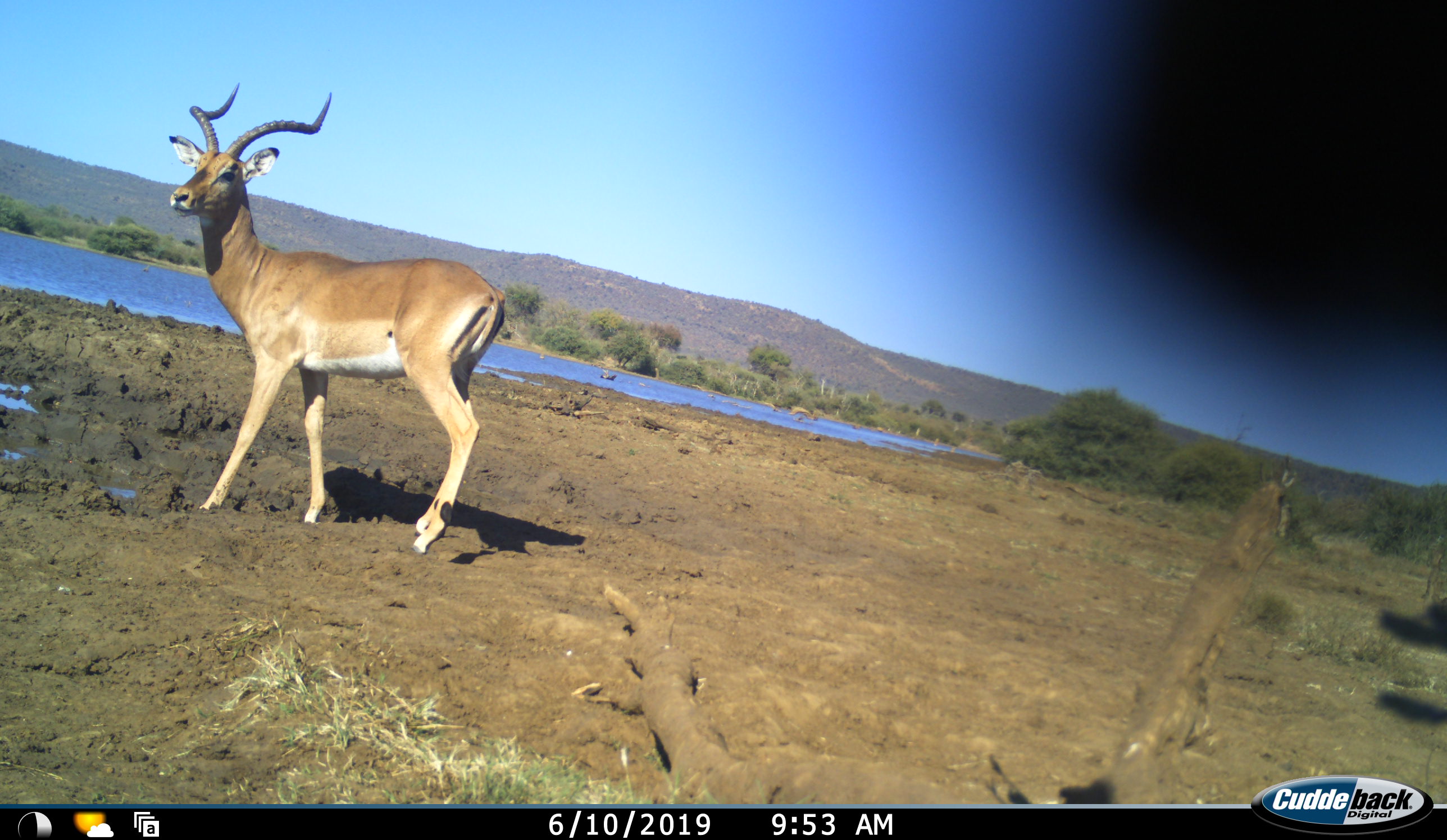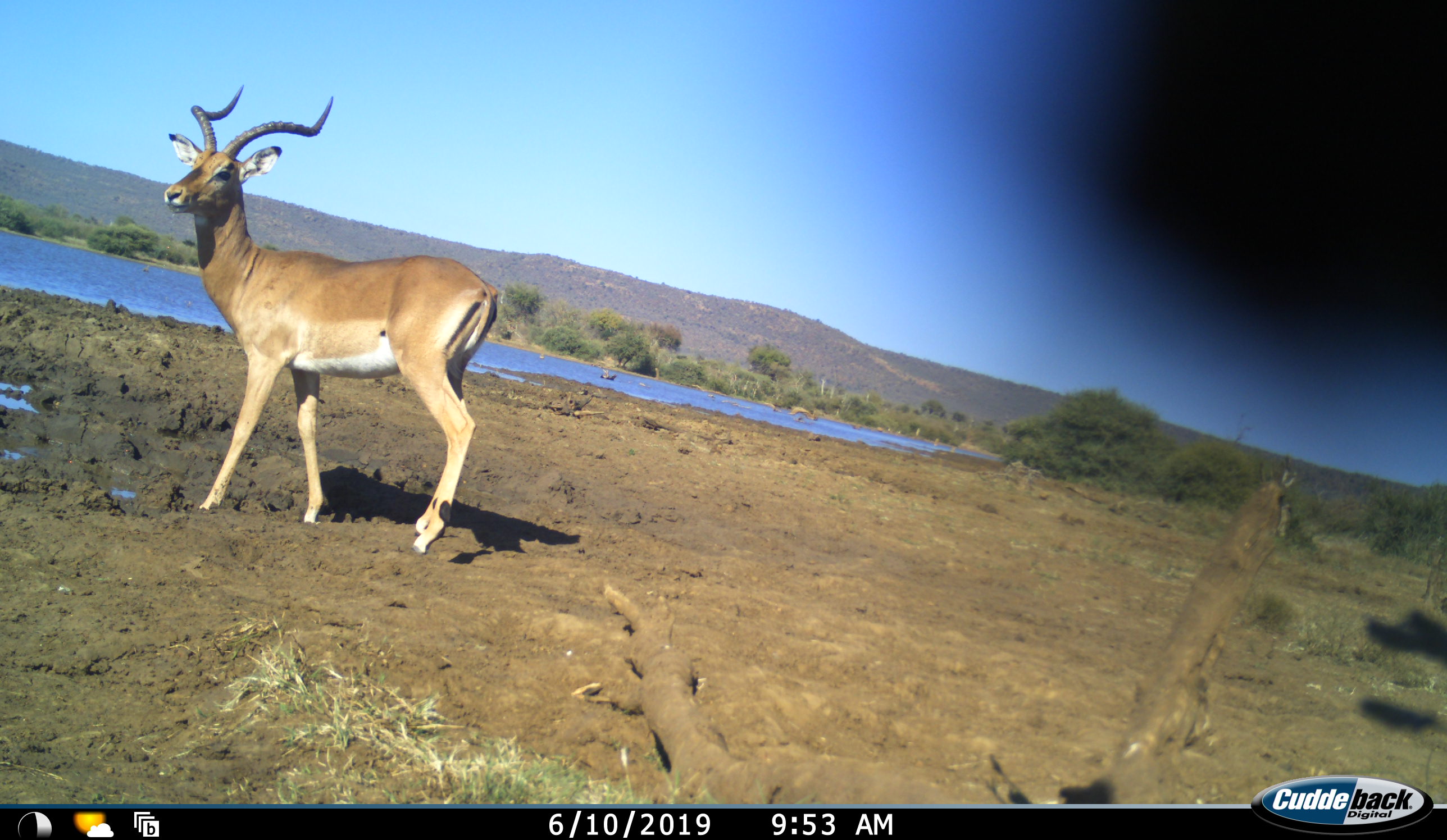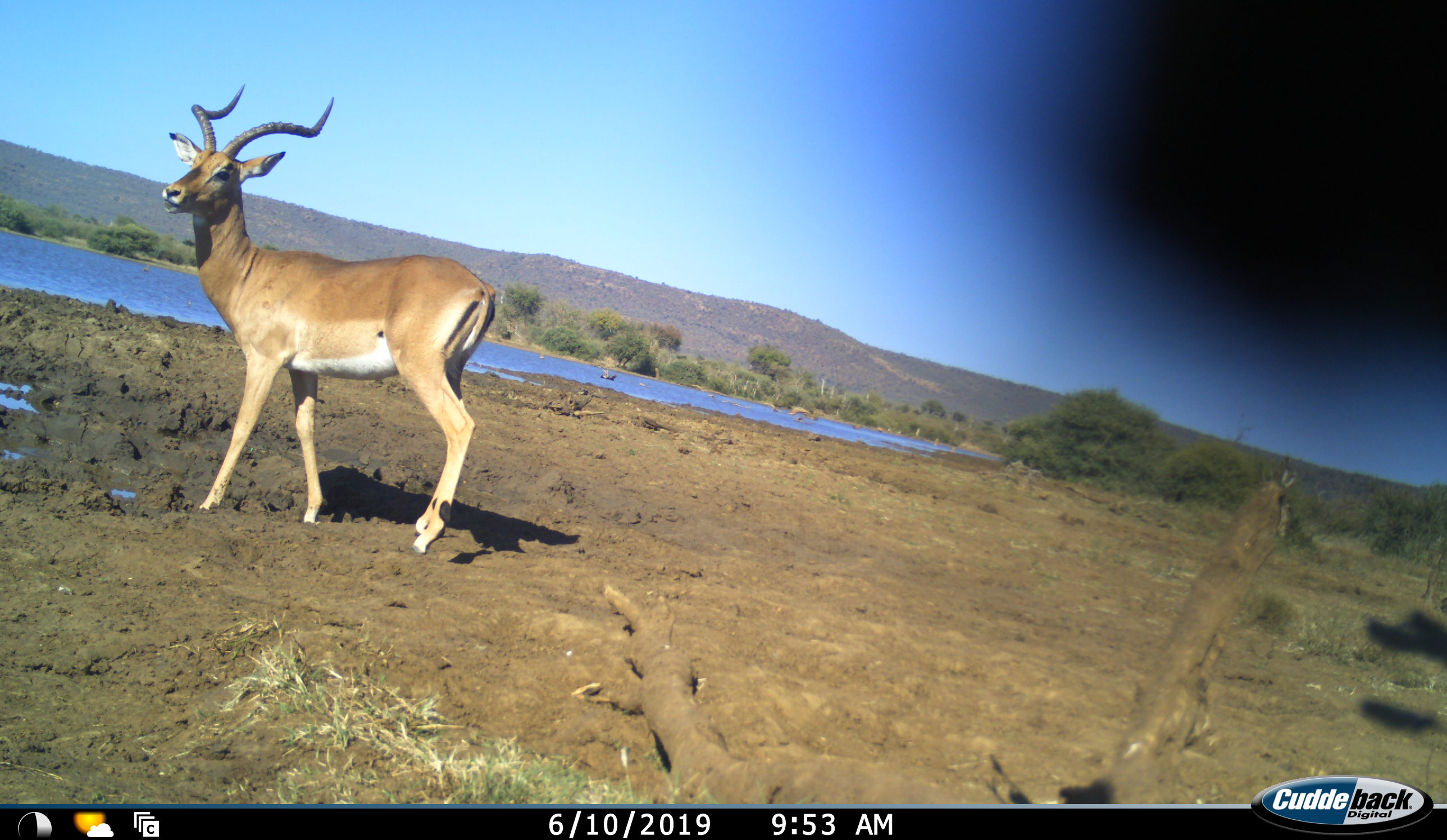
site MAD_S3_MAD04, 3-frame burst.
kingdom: Animalia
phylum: Chordata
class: Mammalia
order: Artiodactyla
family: Bovidae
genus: Aepyceros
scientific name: Aepyceros melampus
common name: impala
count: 1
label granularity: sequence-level